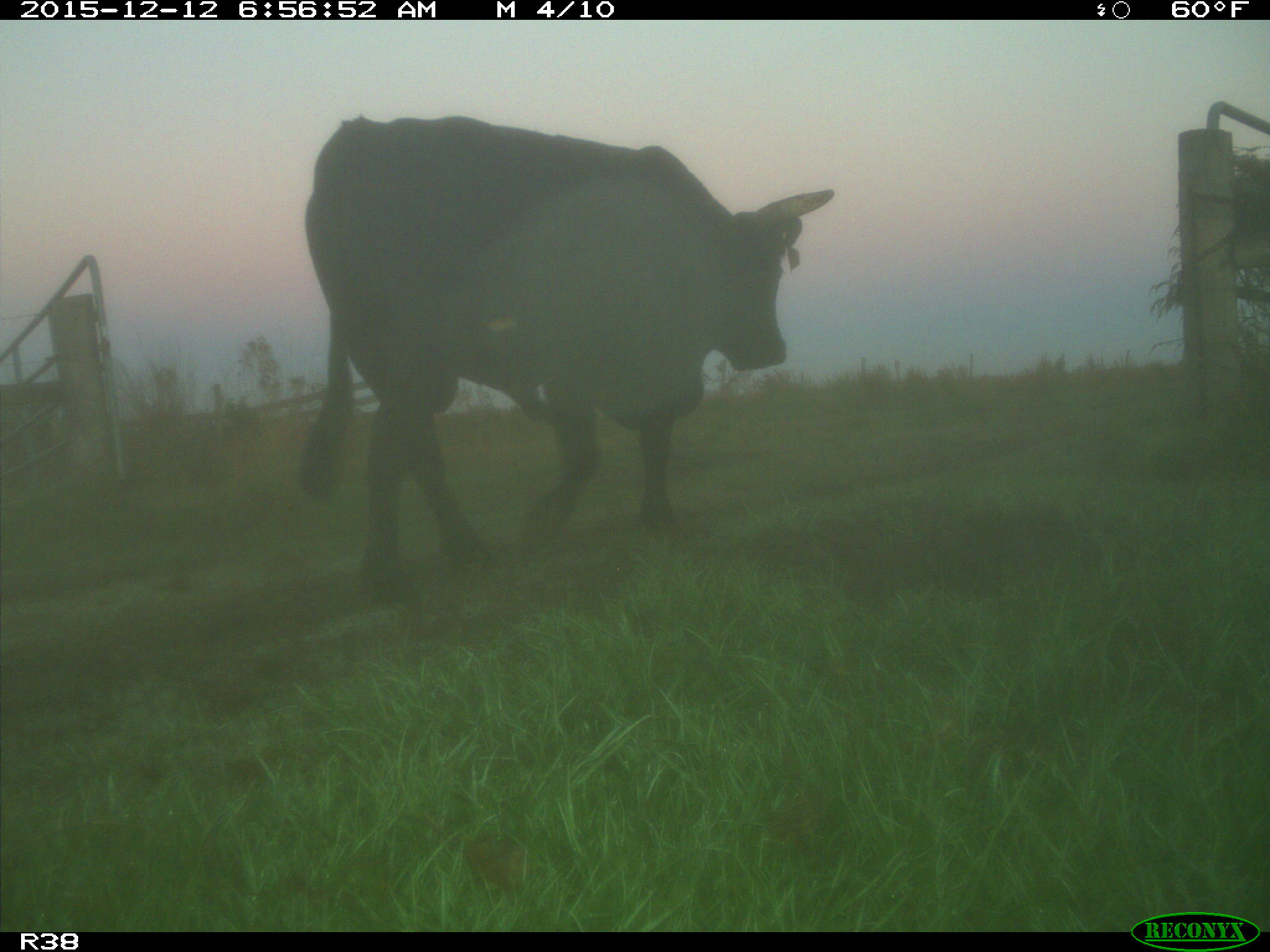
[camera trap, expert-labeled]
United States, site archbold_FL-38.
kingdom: Animalia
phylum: Chordata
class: Mammalia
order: Artiodactyla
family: Bovidae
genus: Bos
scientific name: Bos taurus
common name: domestic cow